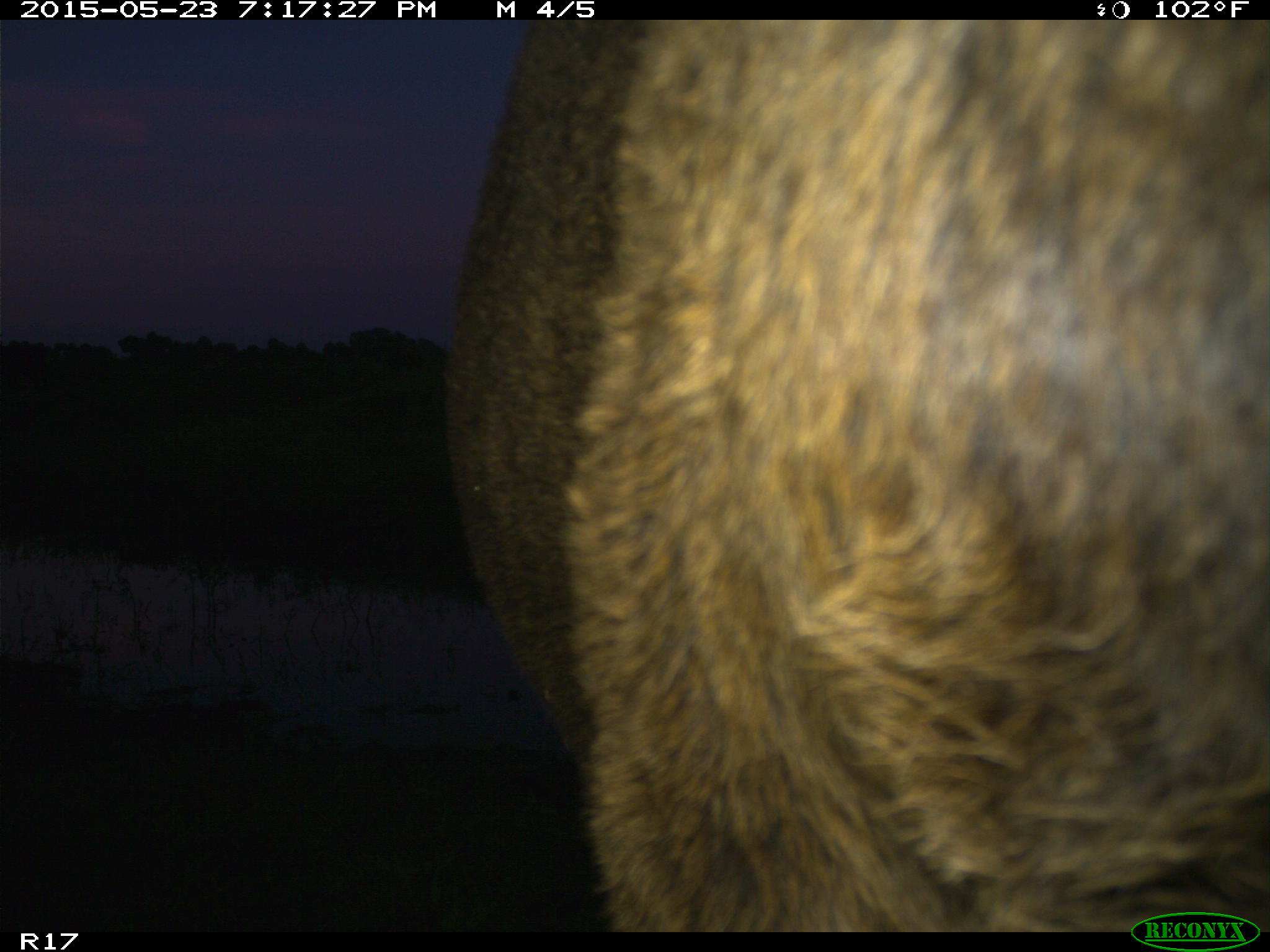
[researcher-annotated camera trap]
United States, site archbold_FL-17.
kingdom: Animalia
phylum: Chordata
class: Mammalia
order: Artiodactyla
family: Bovidae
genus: Bos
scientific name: Bos taurus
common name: domestic cow